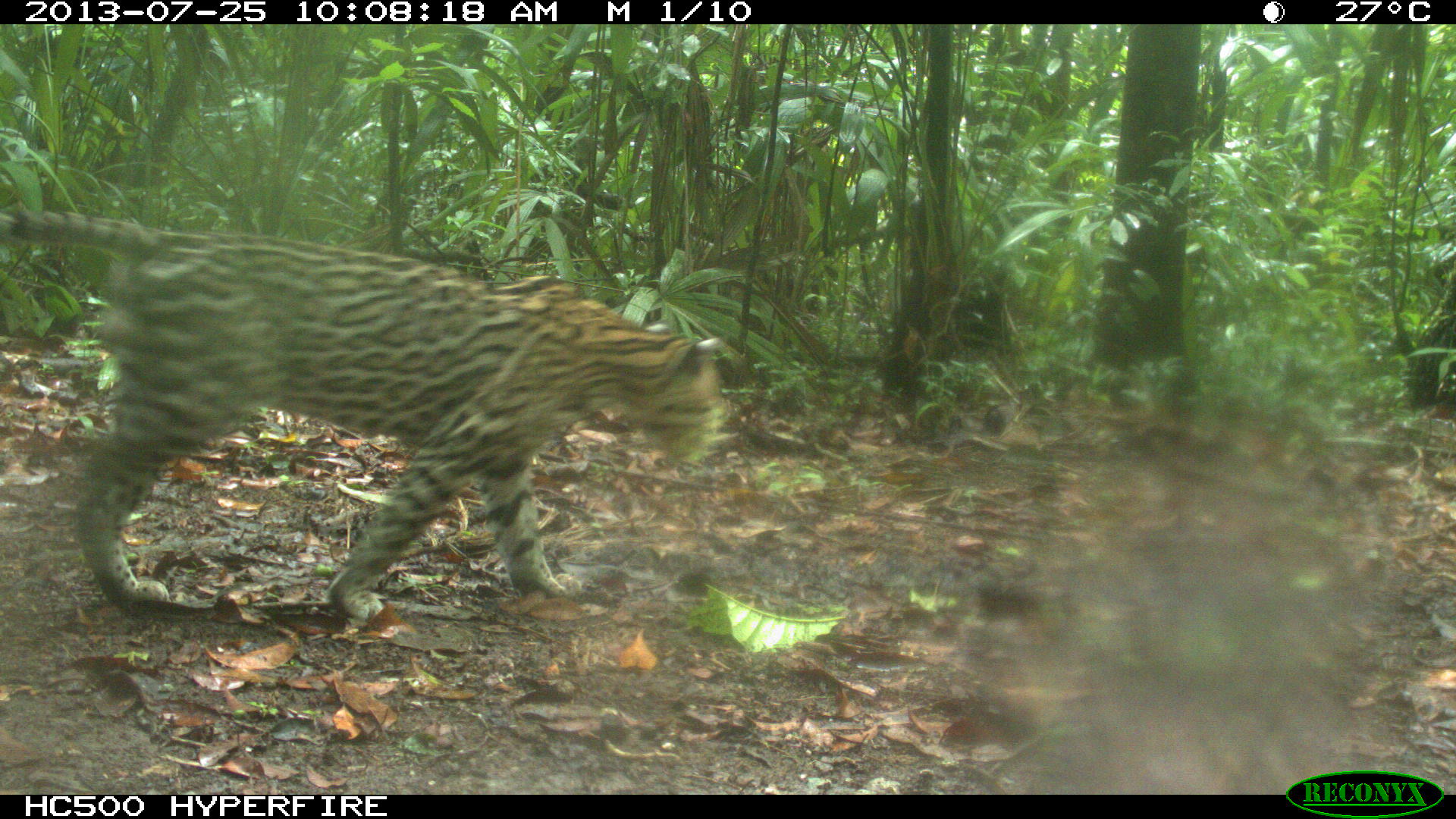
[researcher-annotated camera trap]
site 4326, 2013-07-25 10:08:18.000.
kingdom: Animalia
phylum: Chordata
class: Mammalia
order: Carnivora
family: Felidae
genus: Leopardus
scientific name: Leopardus pardalis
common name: ocelot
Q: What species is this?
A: Leopardus pardalis (ocelot).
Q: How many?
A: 1.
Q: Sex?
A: Male.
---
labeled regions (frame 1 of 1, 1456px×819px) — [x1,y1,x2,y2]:
leopardus pardalis: [0,205,728,619]